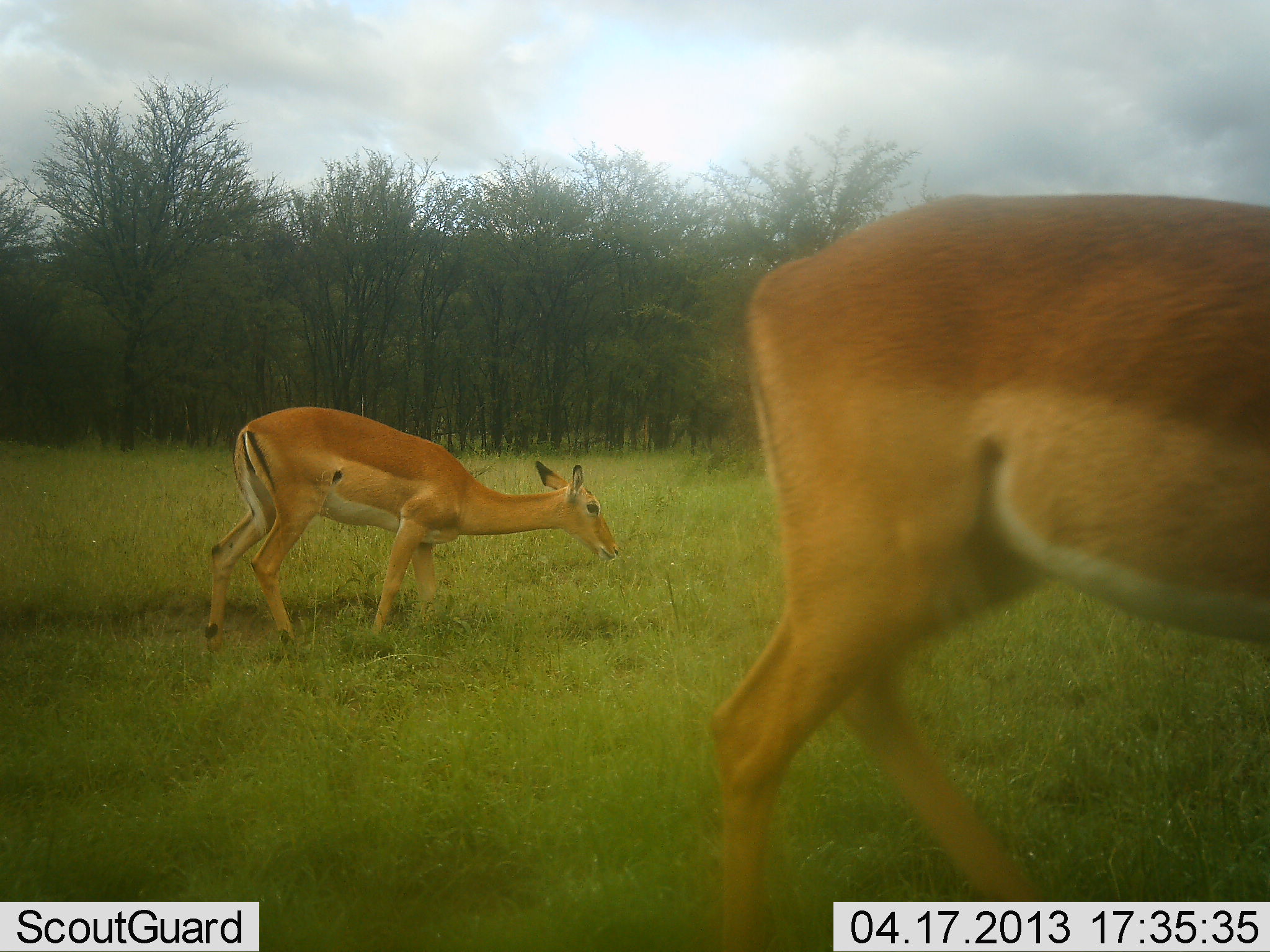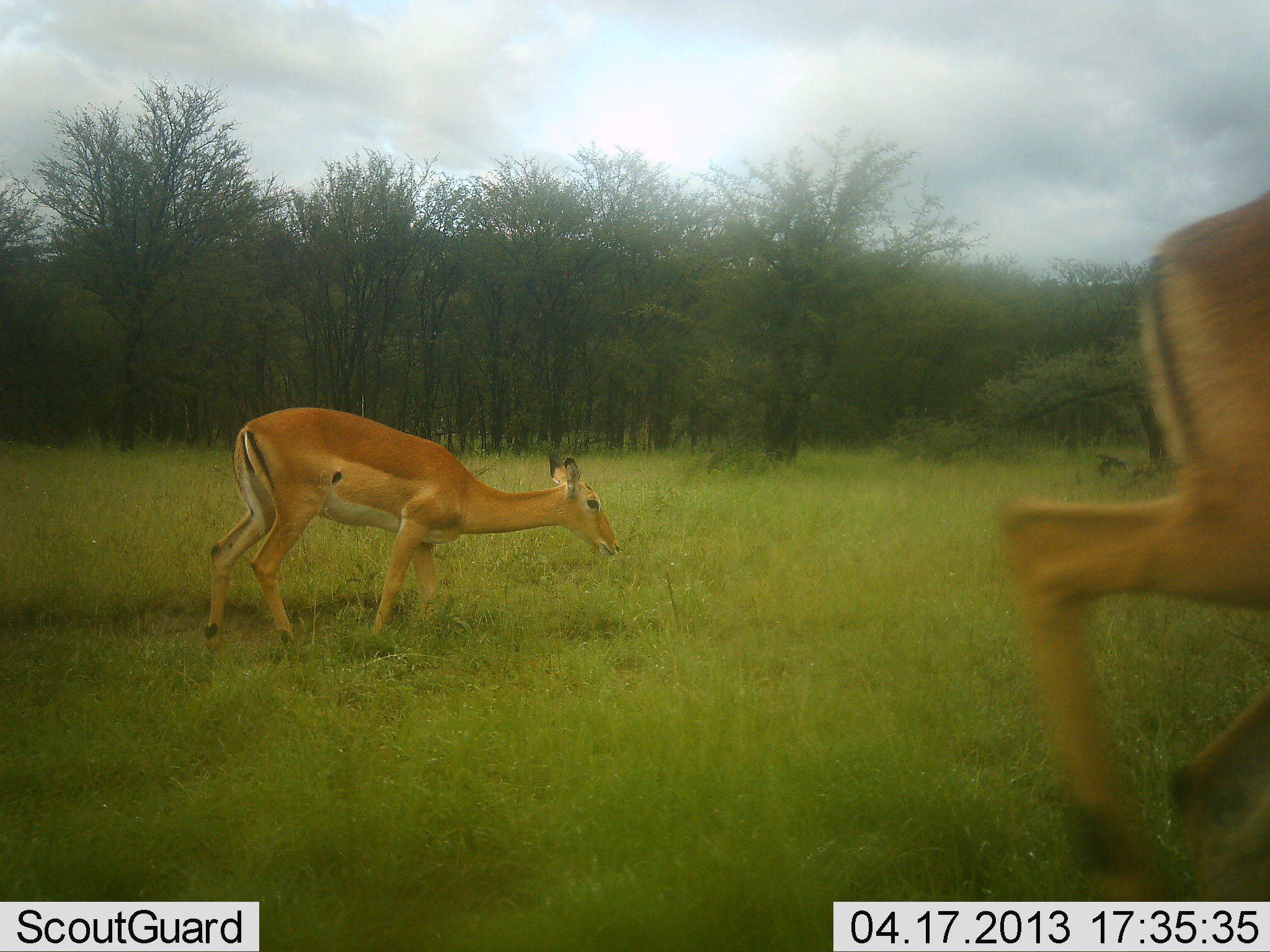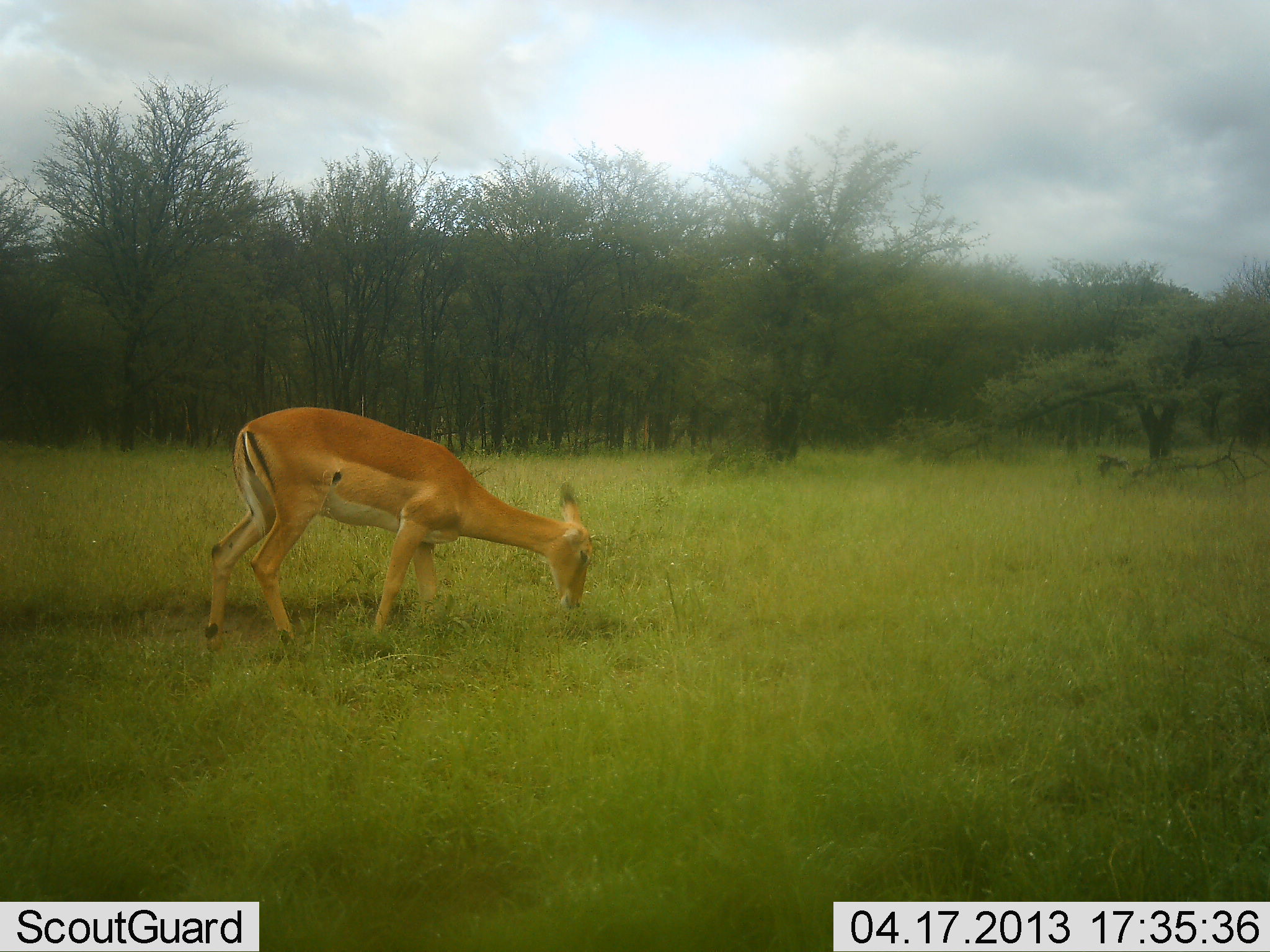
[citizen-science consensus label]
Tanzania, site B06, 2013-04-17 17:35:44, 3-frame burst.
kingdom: Animalia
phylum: Chordata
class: Mammalia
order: Artiodactyla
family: Bovidae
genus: Aepyceros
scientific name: Aepyceros melampus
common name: impala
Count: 2.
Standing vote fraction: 26%.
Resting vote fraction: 0%.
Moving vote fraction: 89%.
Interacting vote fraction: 0%.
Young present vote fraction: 0%.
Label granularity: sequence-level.